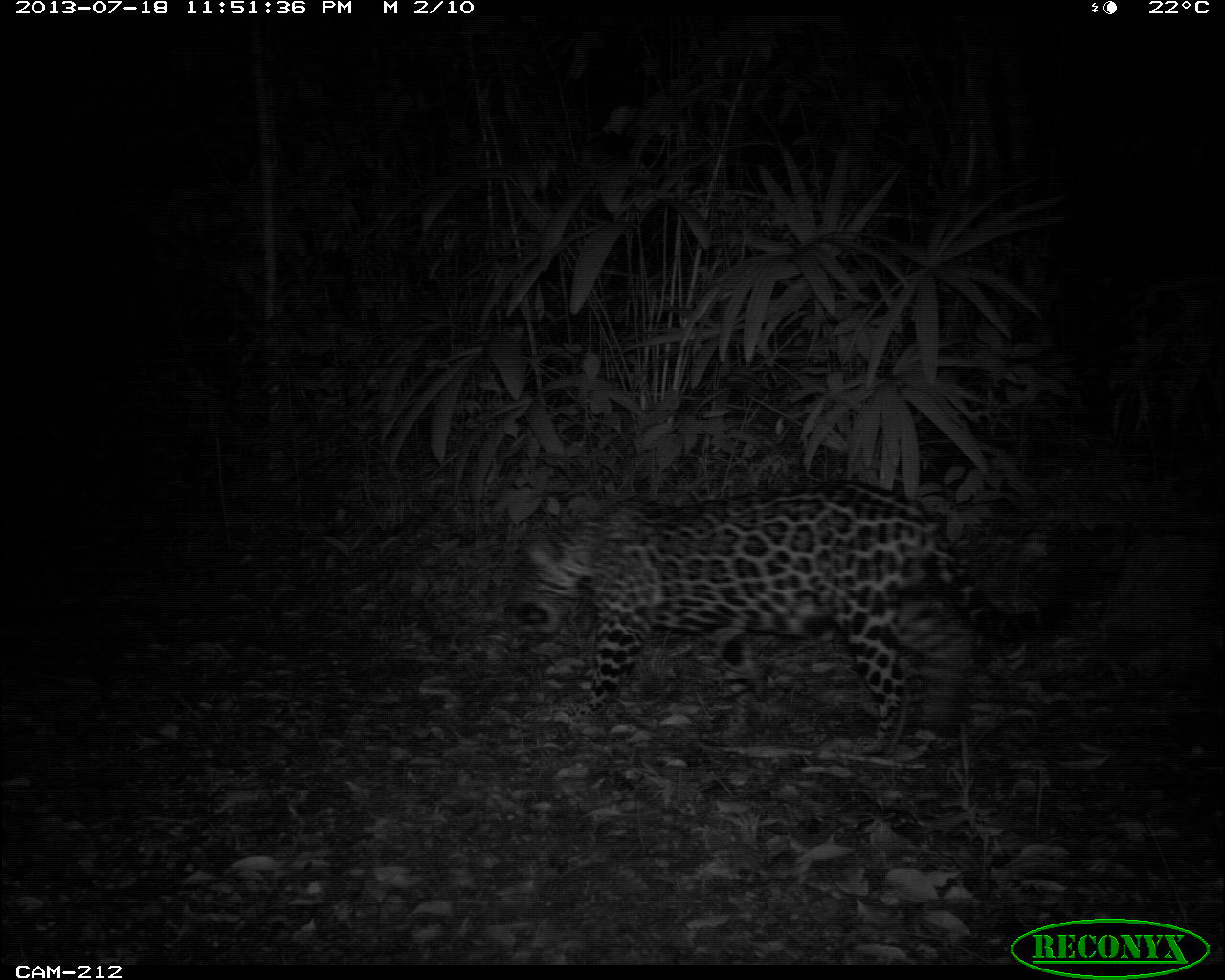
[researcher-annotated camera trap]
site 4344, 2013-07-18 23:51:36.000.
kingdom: Animalia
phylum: Chordata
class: Mammalia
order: Carnivora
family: Felidae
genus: Panthera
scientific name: Panthera onca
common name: jaguar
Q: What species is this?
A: Panthera onca (jaguar).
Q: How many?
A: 1.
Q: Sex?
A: Female.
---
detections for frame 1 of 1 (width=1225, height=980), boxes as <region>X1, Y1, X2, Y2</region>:
panthera onca: <region>507, 476, 1079, 755</region>